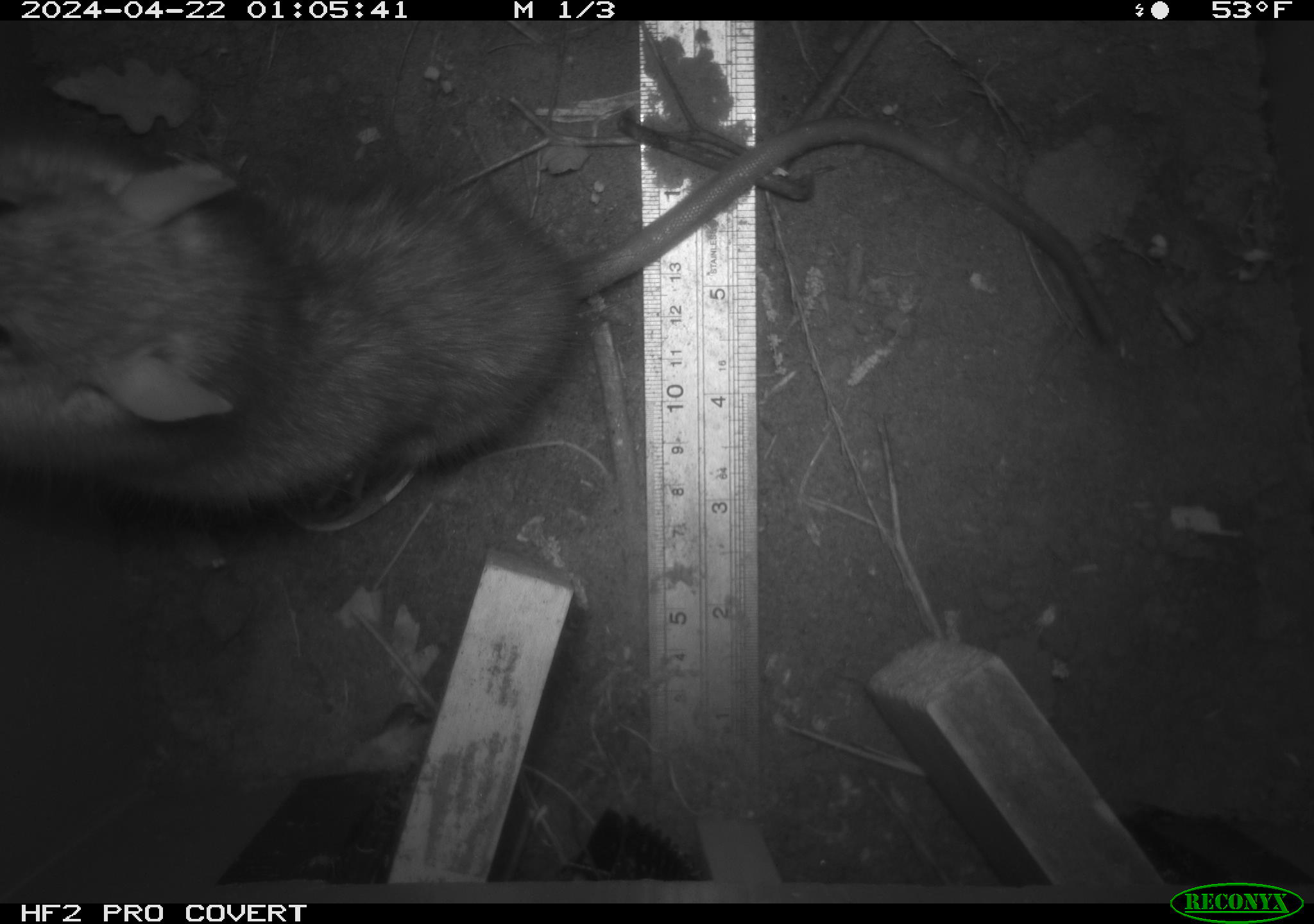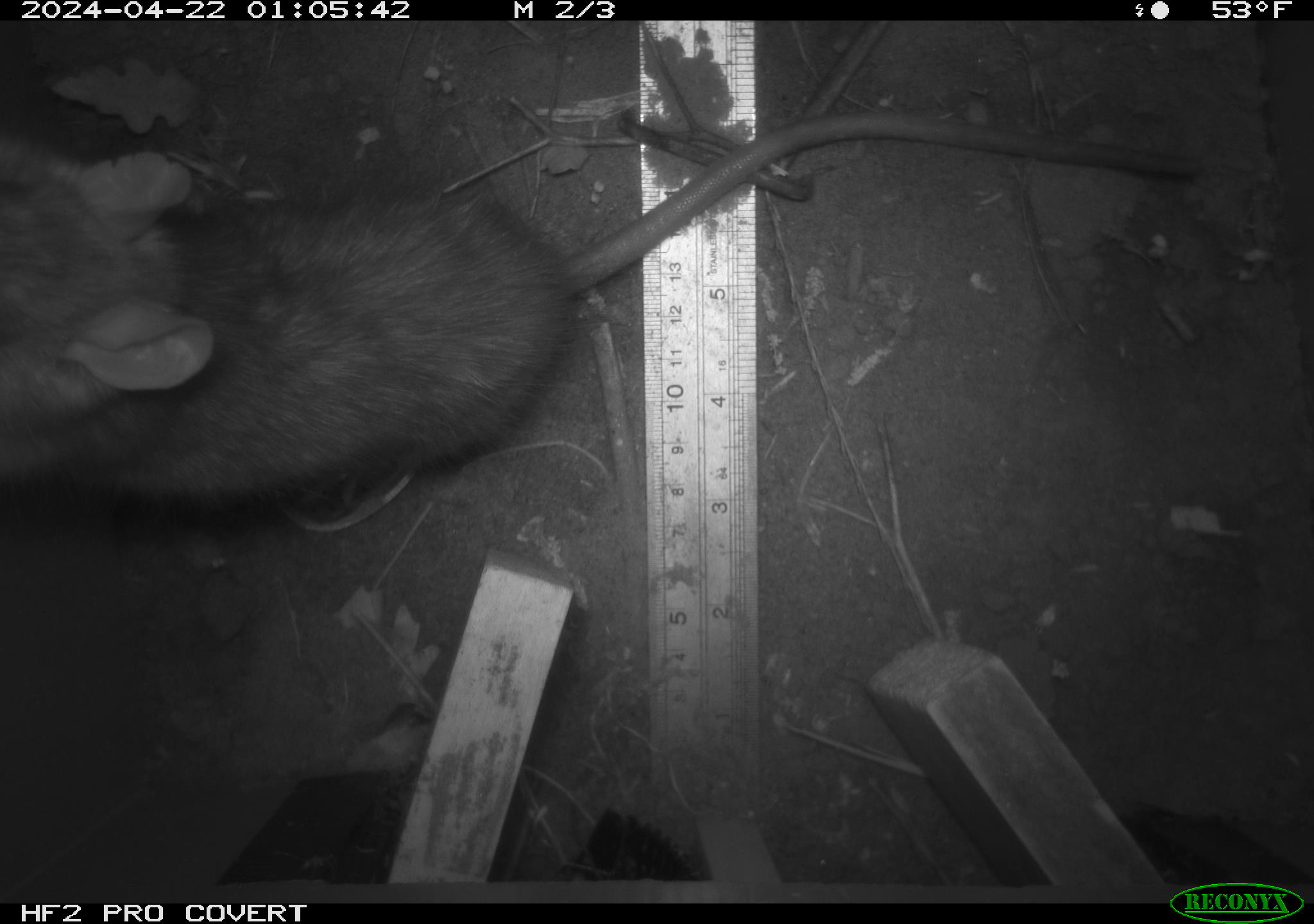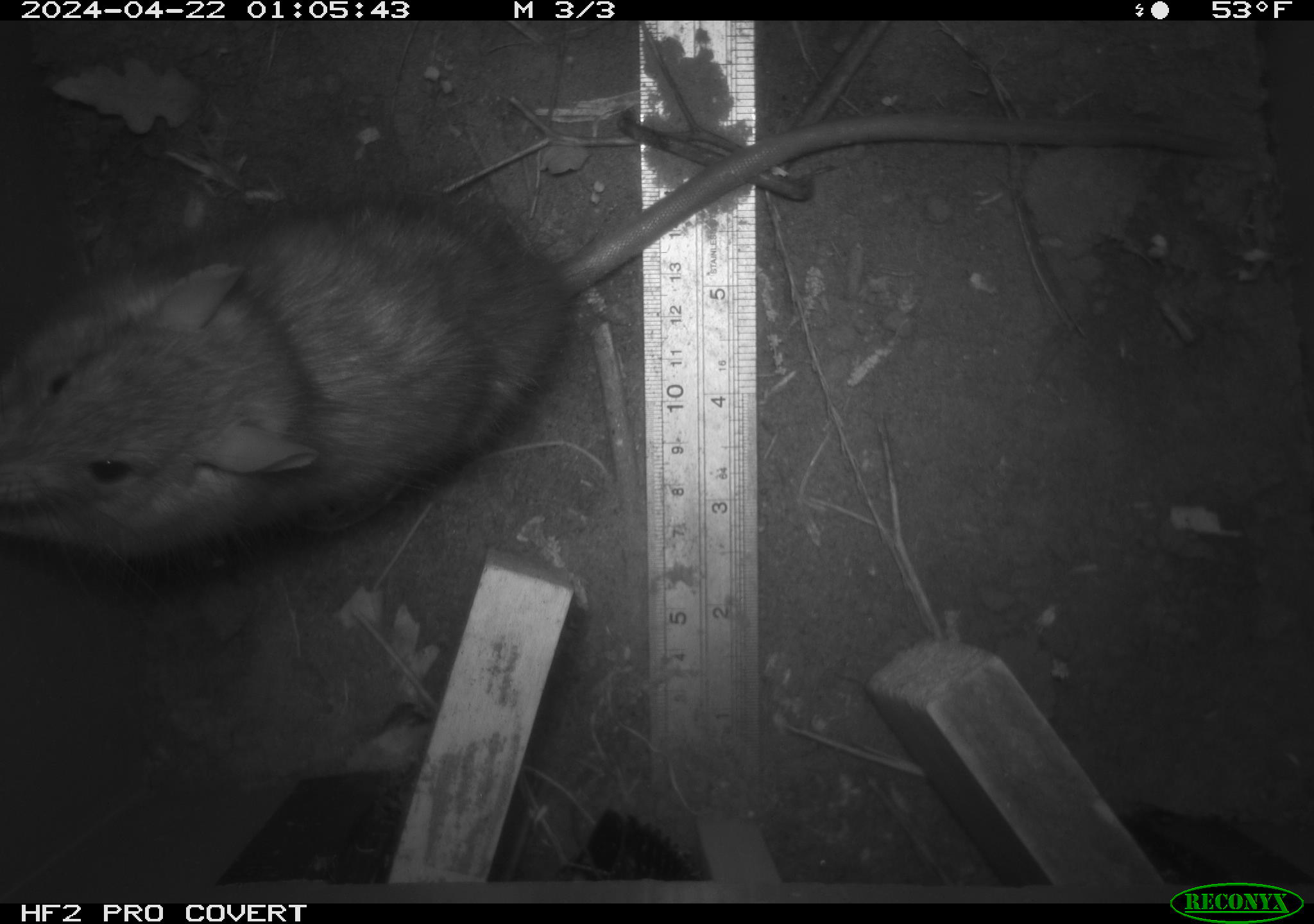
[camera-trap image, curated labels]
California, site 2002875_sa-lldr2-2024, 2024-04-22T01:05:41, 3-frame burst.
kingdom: Animalia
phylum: Chordata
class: Mammalia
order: Rodentia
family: Muridae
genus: Rattus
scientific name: Rattus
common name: rat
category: rattus species